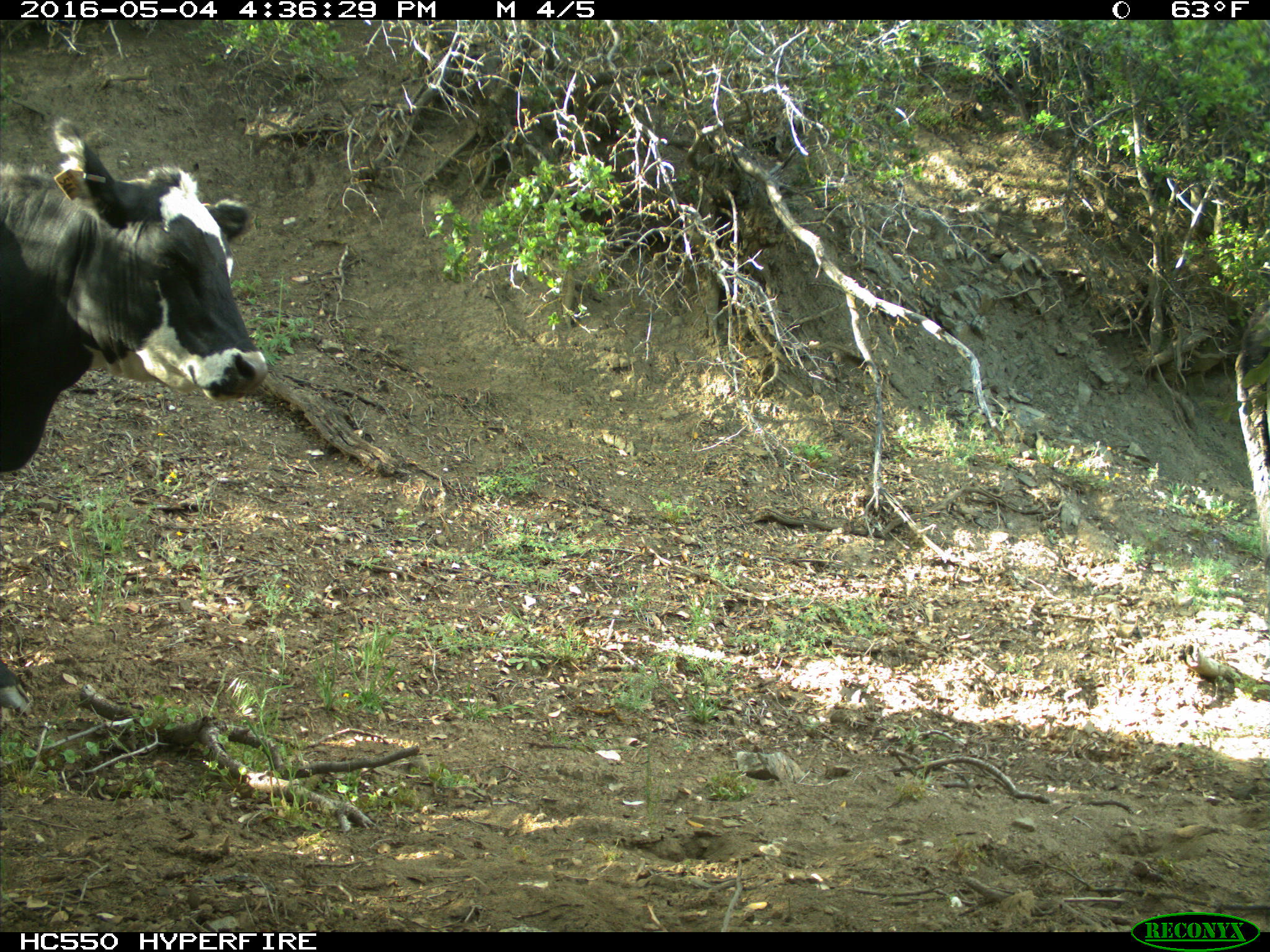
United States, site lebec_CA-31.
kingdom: Animalia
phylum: Chordata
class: Mammalia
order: Artiodactyla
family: Bovidae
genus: Bos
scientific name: Bos taurus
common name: domestic cow